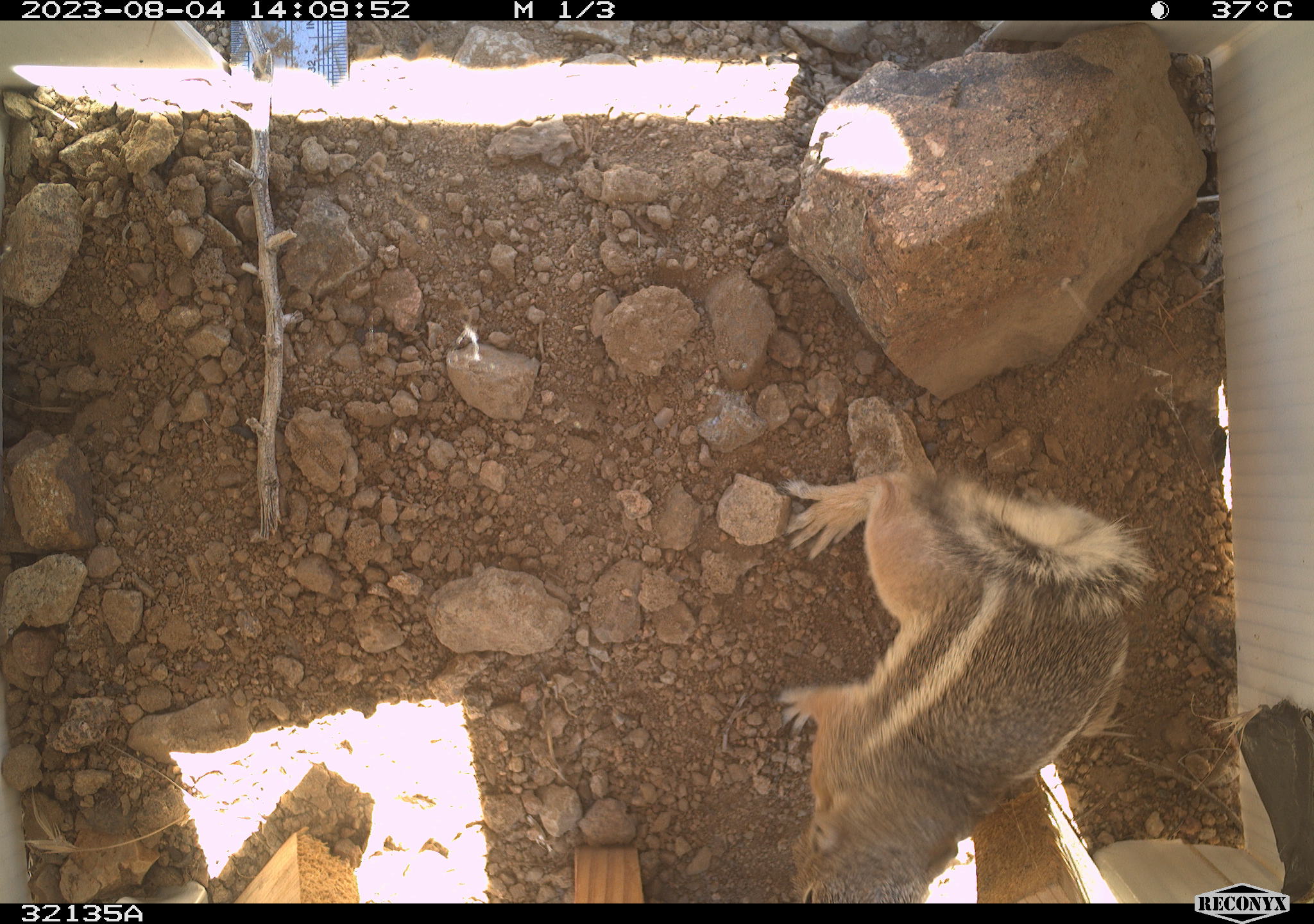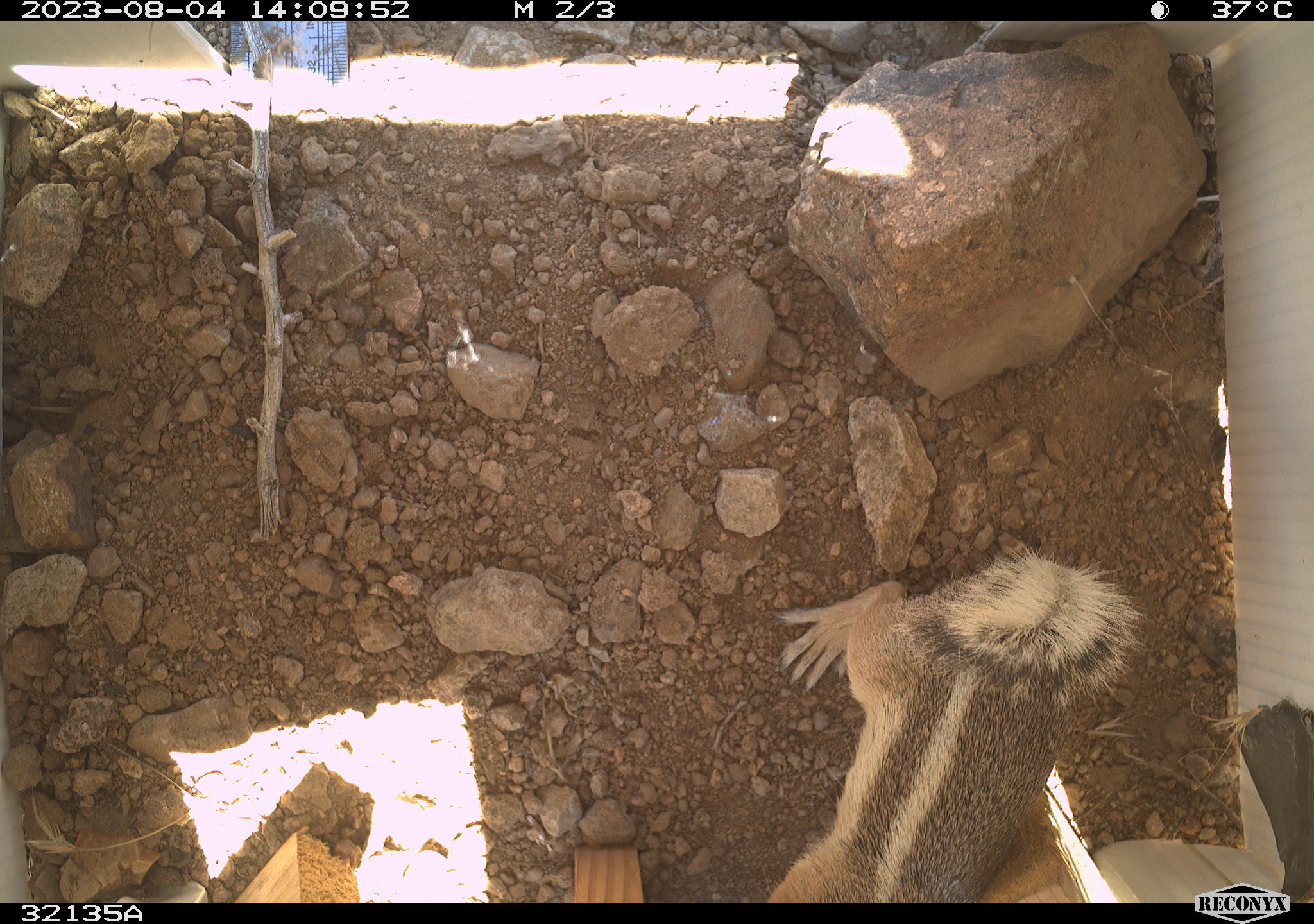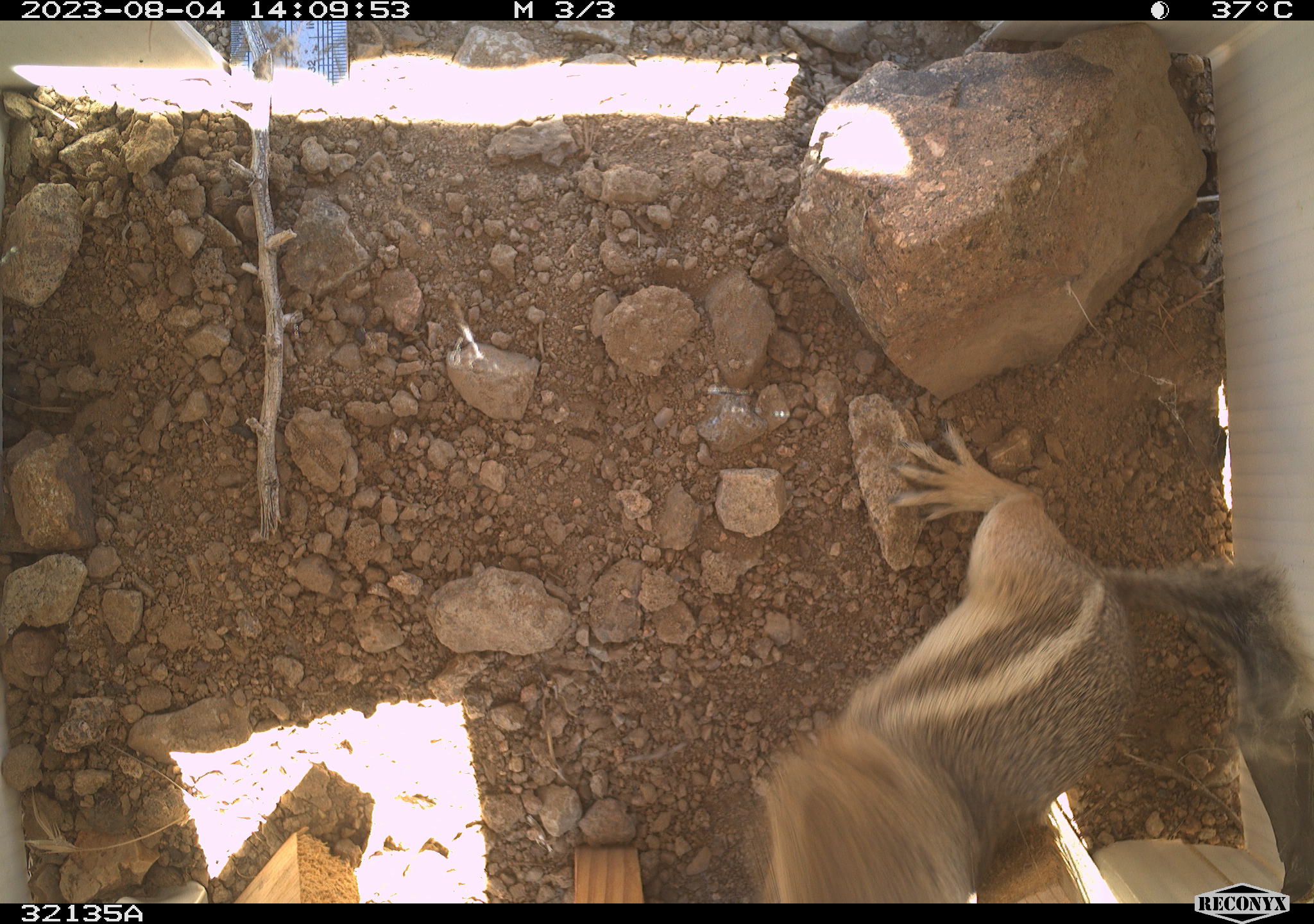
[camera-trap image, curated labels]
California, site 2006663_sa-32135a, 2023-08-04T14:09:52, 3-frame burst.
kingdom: Animalia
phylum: Chordata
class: Mammalia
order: Rodentia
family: Sciuridae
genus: Ammospermophilus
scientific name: Ammospermophilus leucurus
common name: white-tailed antelope squirrel